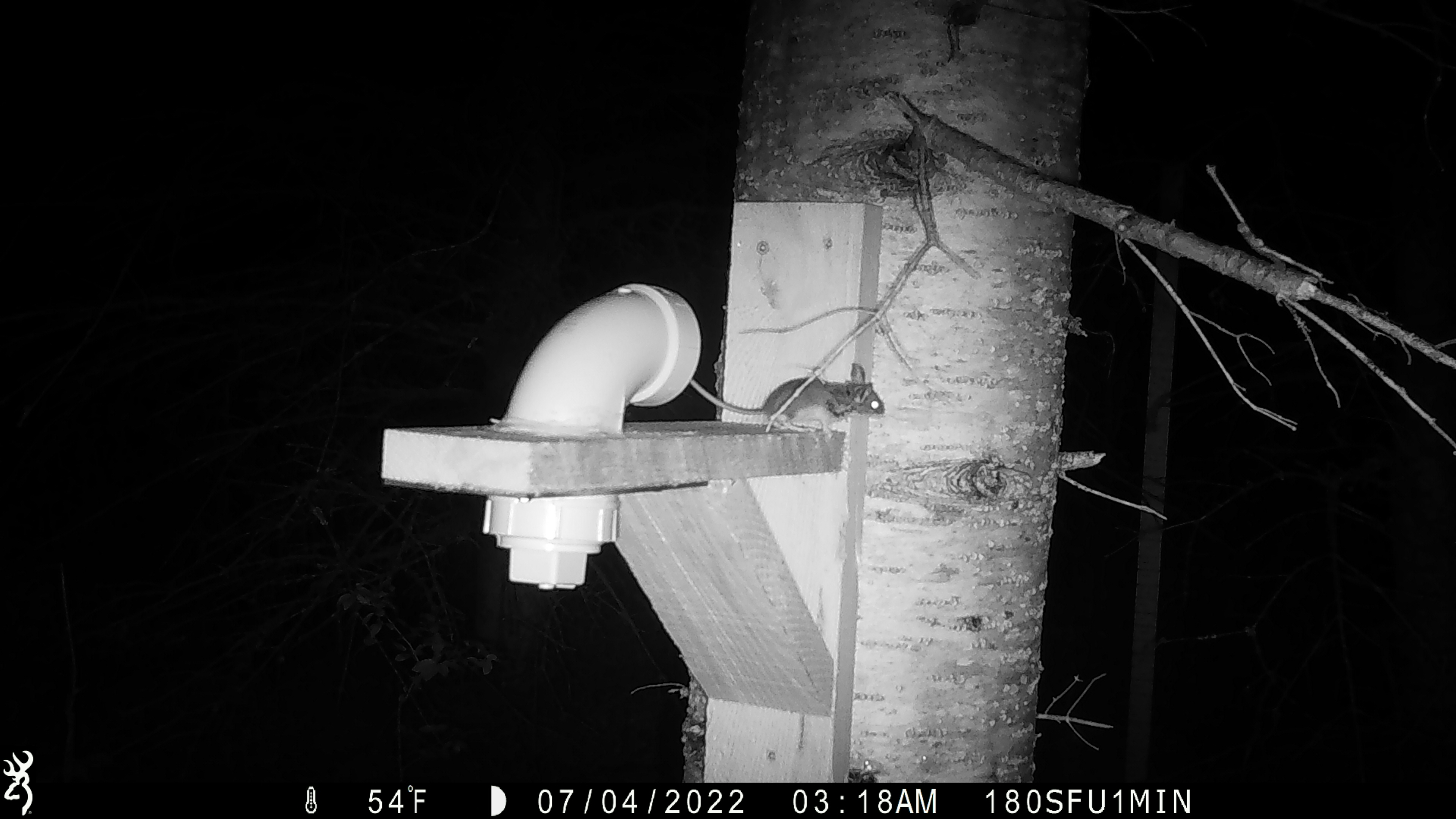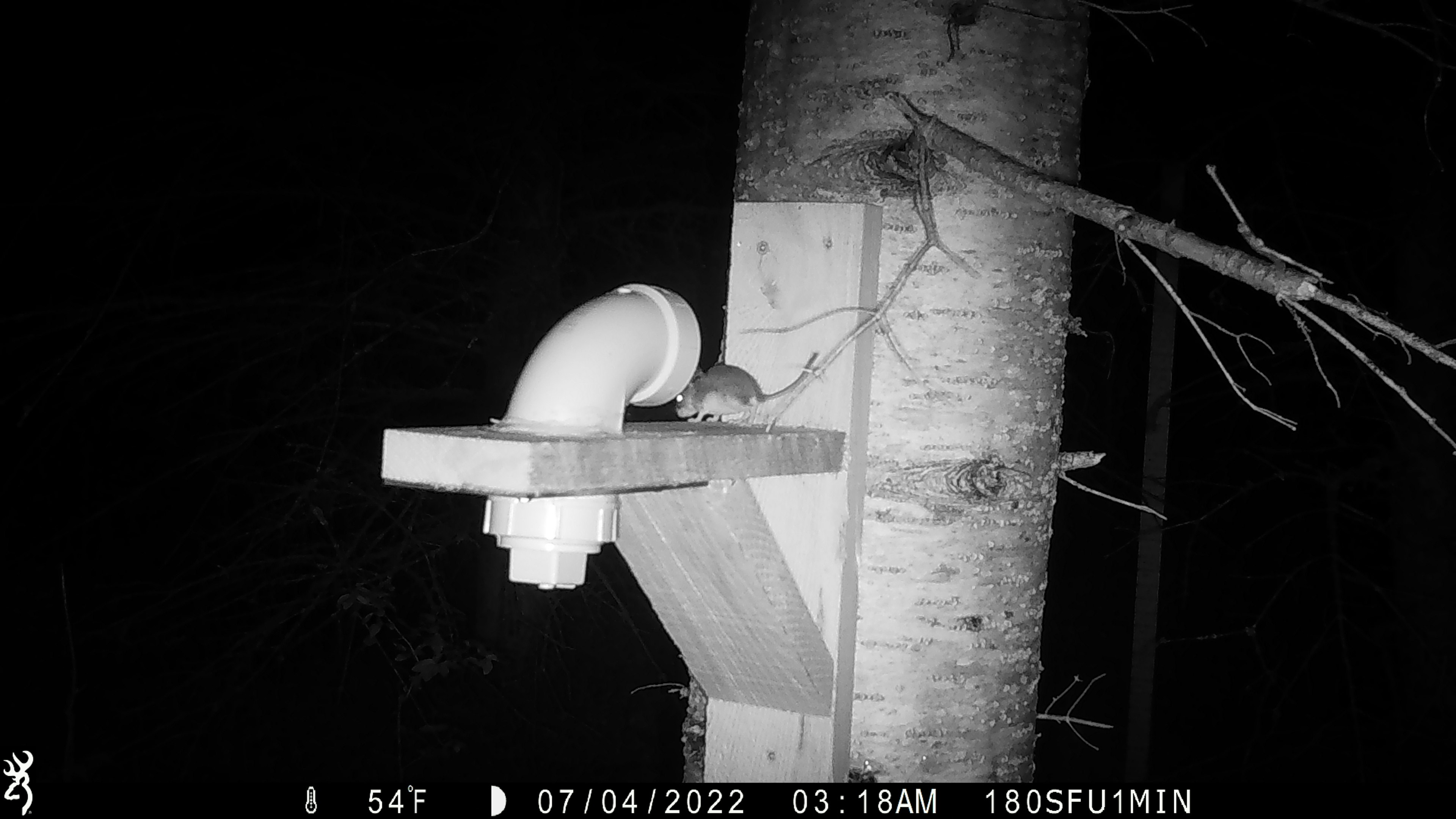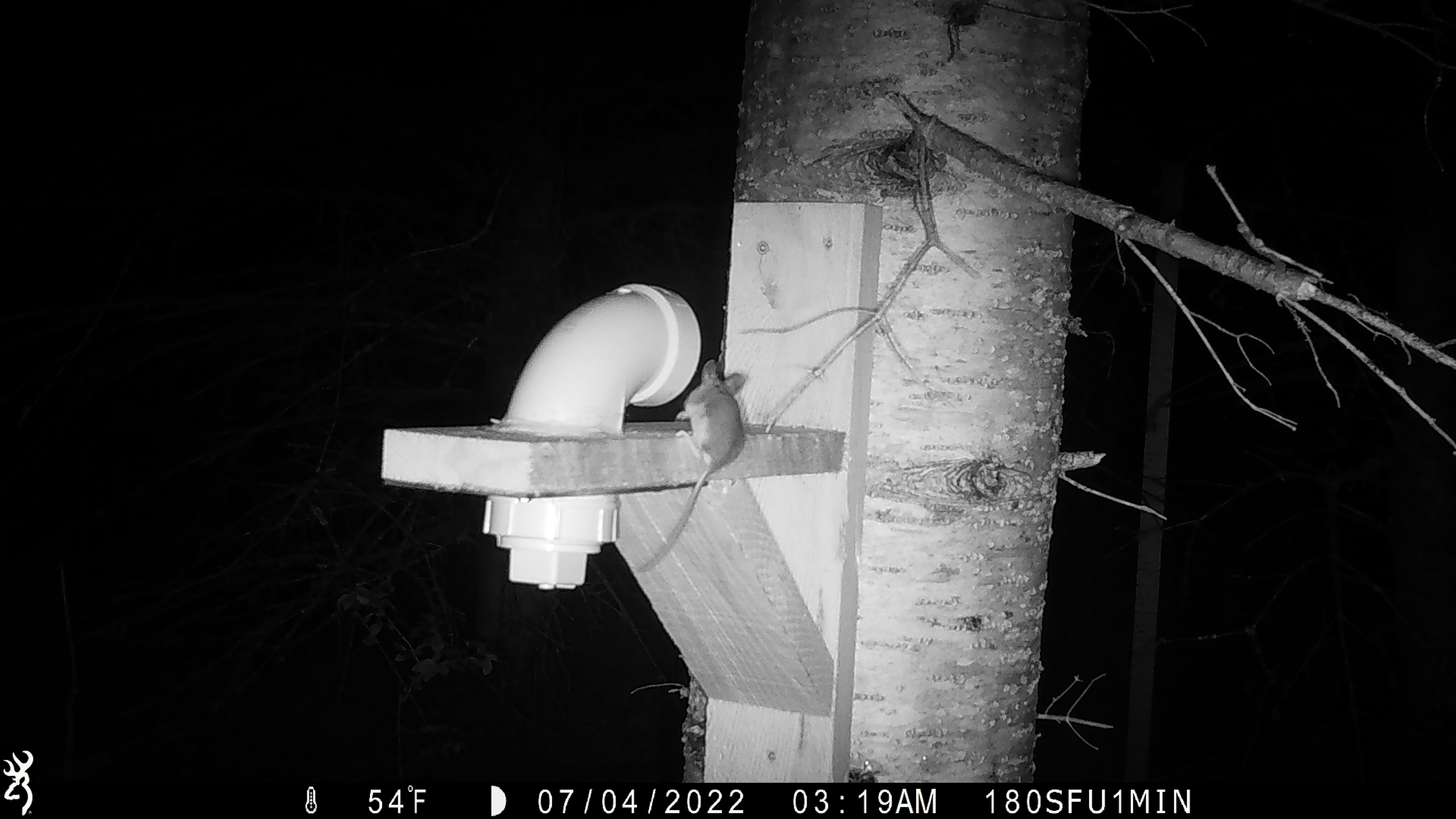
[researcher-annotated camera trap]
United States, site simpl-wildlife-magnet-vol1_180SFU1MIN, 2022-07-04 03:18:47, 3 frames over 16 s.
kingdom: Animalia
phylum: Chordata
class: Mammalia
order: Rodentia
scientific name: Rodentia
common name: mouse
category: mouse sp.